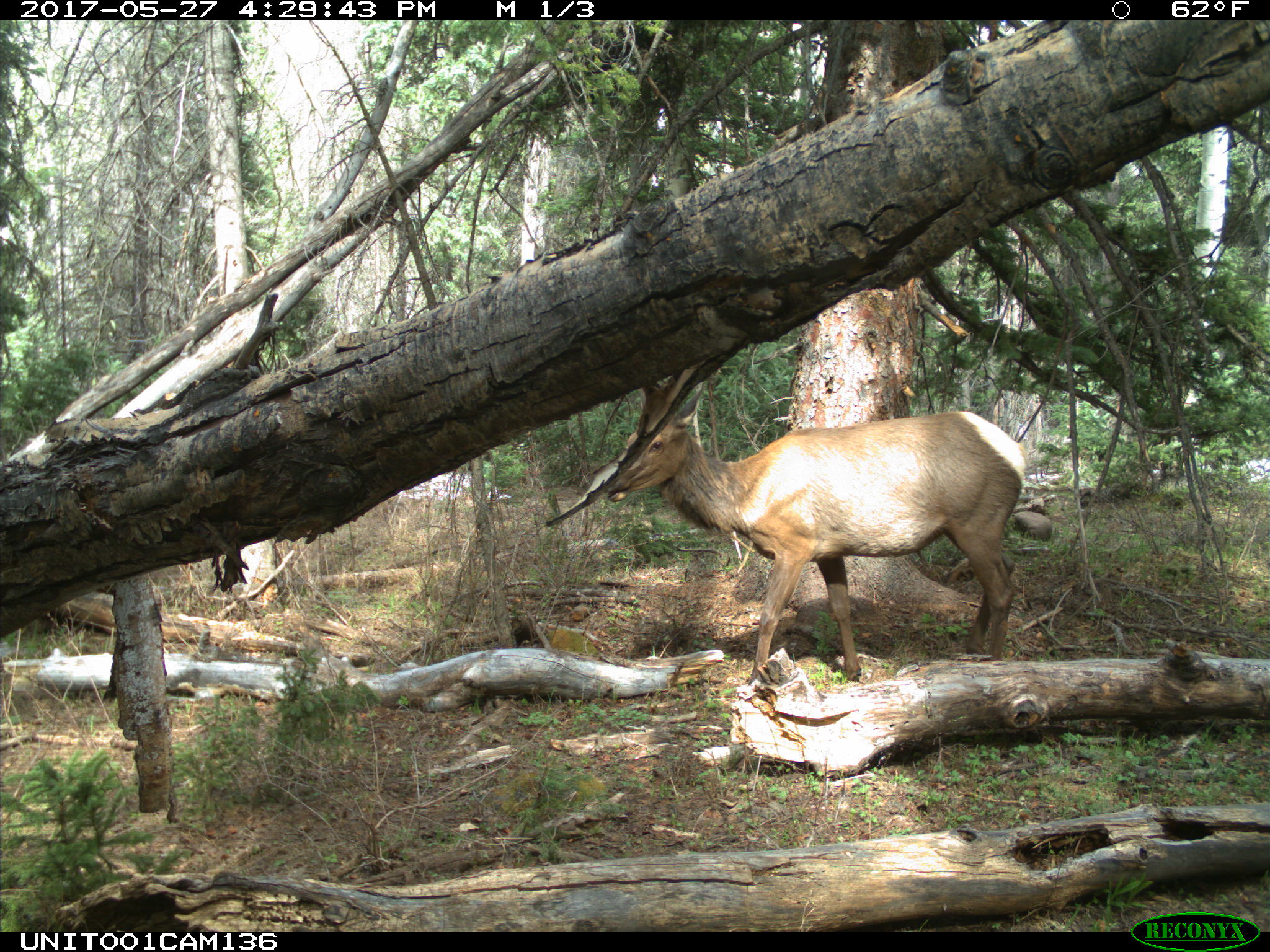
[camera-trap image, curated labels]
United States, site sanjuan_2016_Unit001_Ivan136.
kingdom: Animalia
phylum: Chordata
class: Mammalia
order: Artiodactyla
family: Cervidae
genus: Cervus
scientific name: Cervus elaphus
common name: red deer